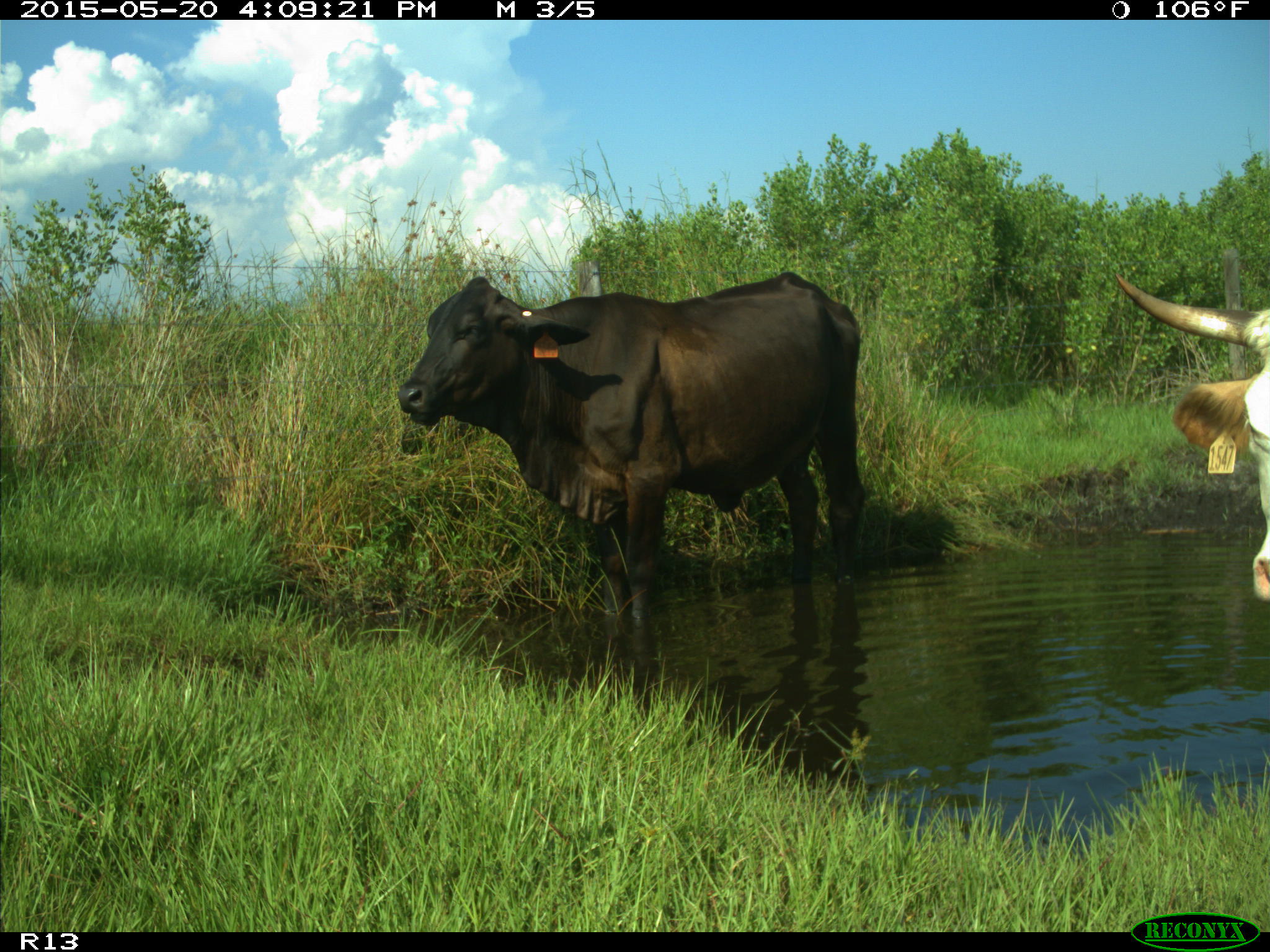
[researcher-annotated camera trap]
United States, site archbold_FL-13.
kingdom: Animalia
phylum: Chordata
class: Mammalia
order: Artiodactyla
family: Bovidae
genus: Bos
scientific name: Bos taurus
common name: domestic cow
Bos taurus (domestic cow).